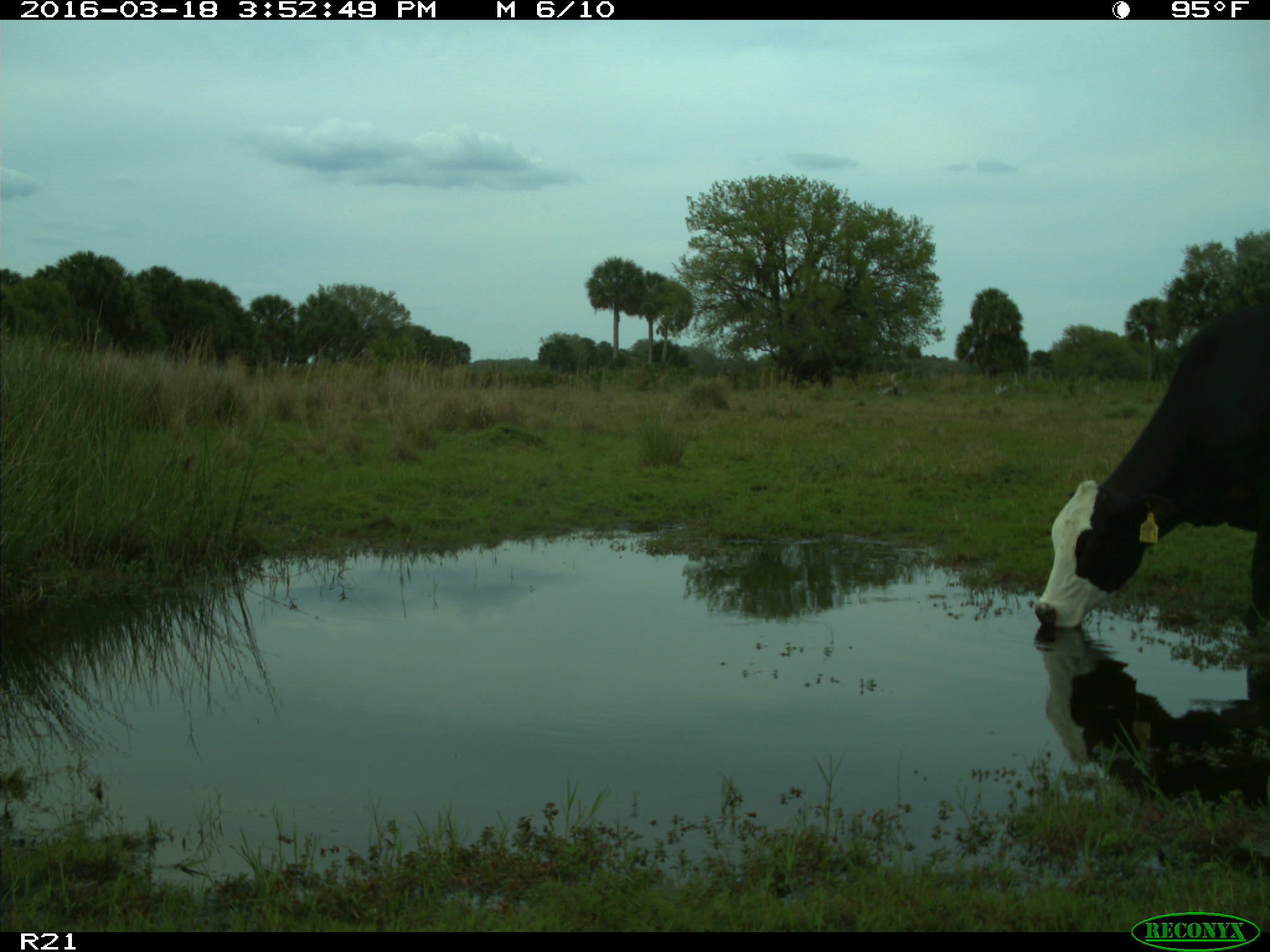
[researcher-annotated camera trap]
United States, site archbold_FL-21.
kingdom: Animalia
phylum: Chordata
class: Mammalia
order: Artiodactyla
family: Bovidae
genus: Bos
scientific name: Bos taurus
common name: domestic cow